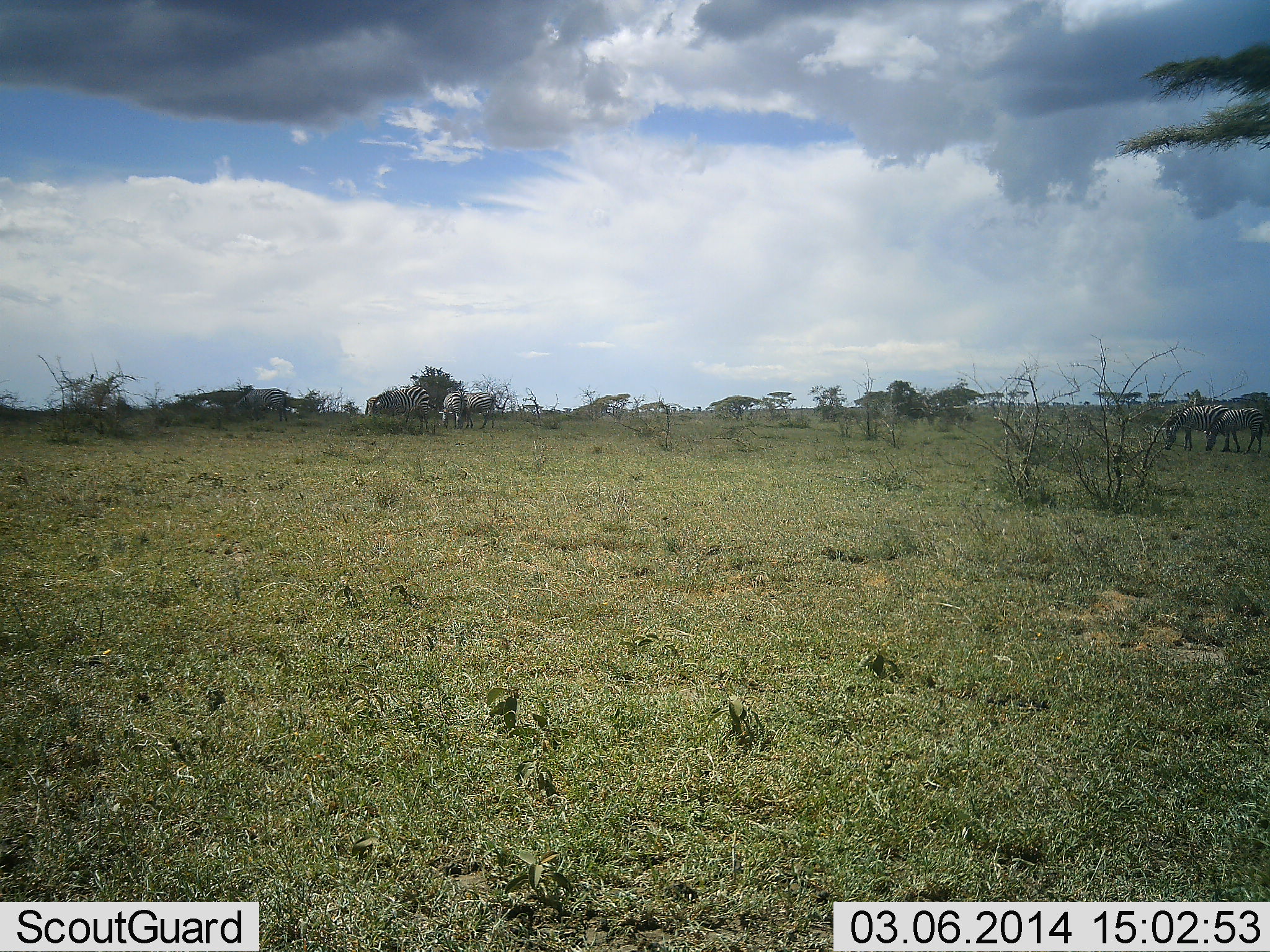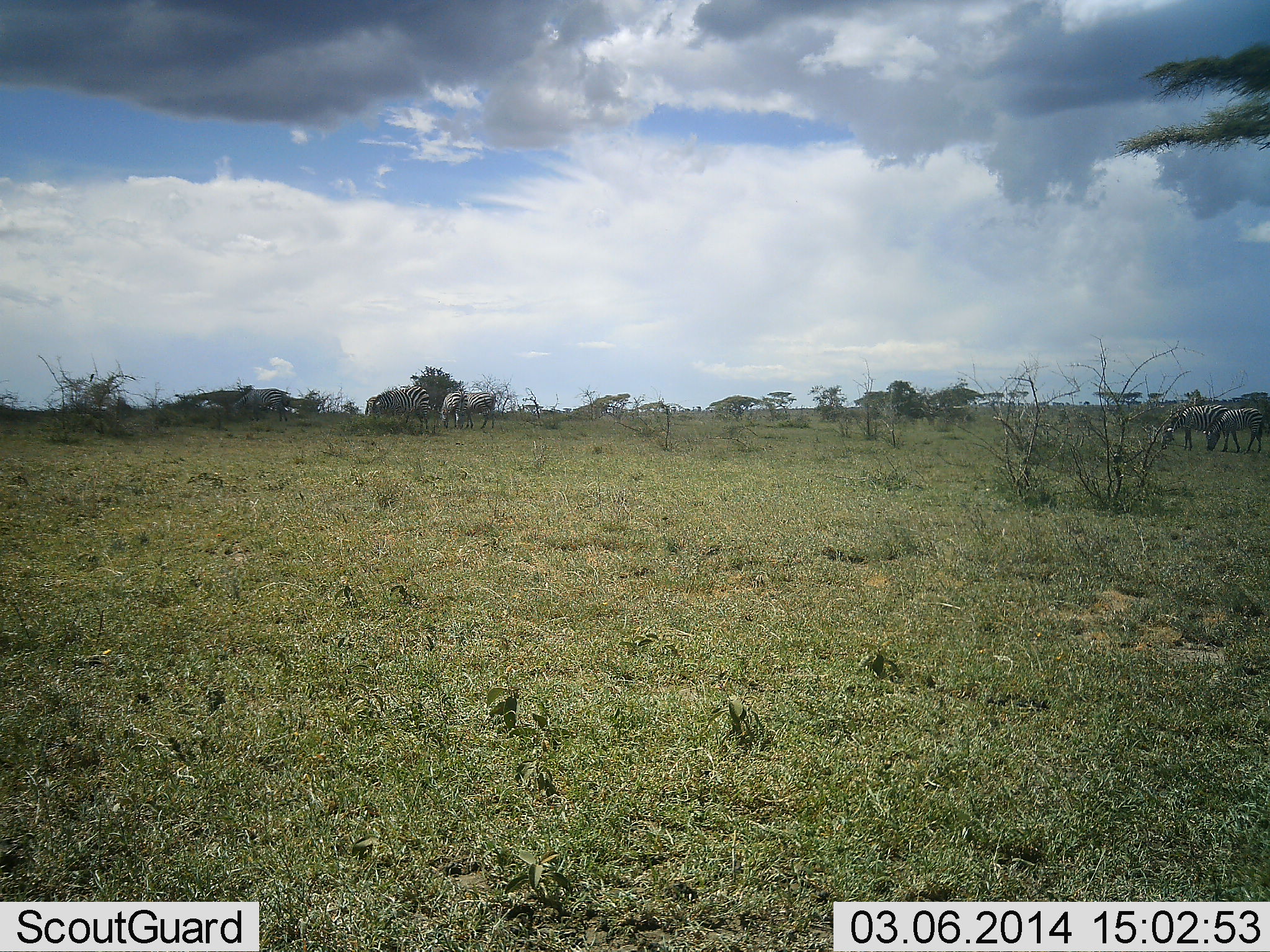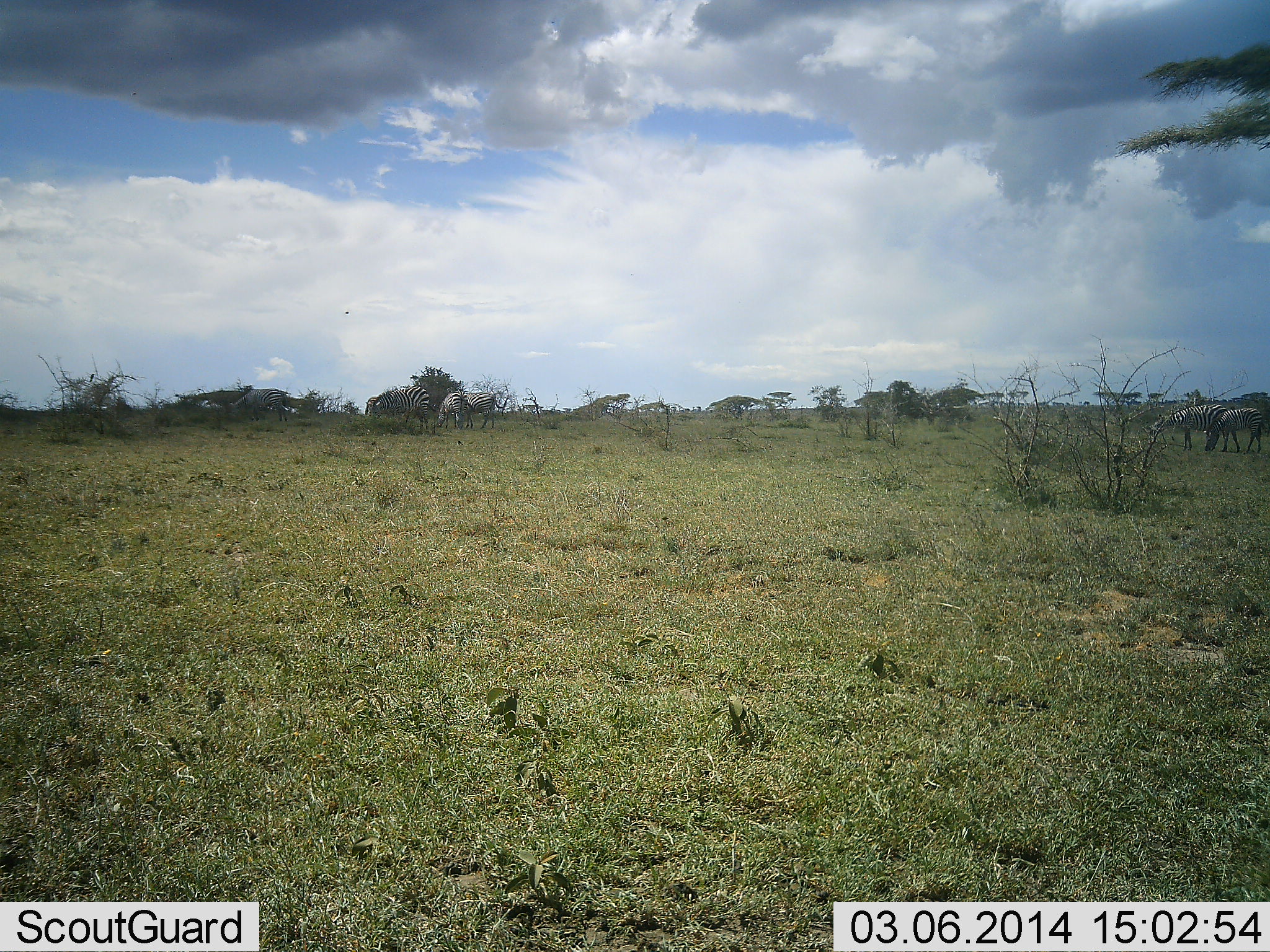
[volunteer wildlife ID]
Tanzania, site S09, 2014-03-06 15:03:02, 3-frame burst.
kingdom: Animalia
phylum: Chordata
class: Mammalia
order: Perissodactyla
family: Equidae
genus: Equus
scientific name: Equus quagga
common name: plains zebra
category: zebra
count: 4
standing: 50%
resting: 0%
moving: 0%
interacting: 0%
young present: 0%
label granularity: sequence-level